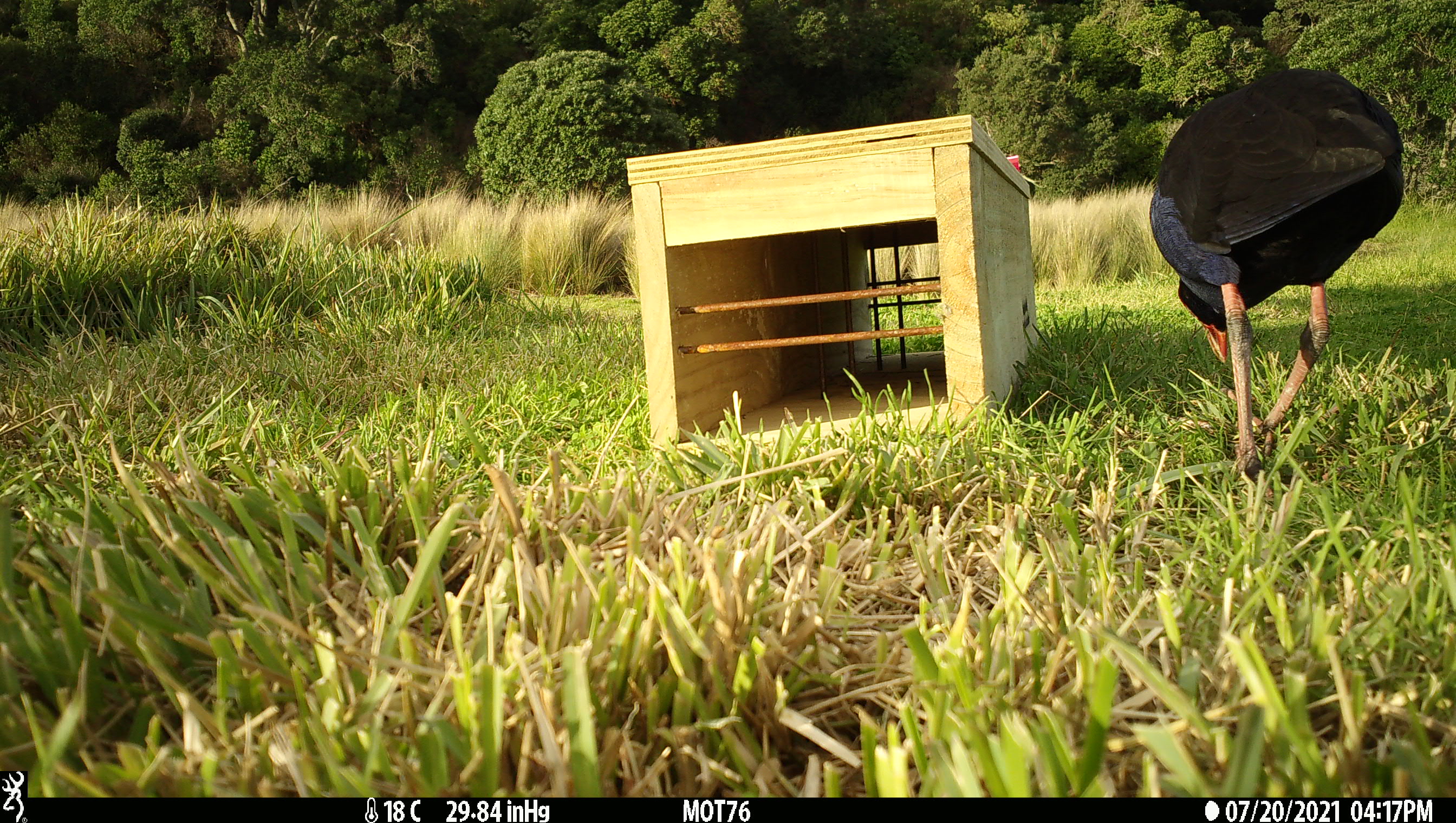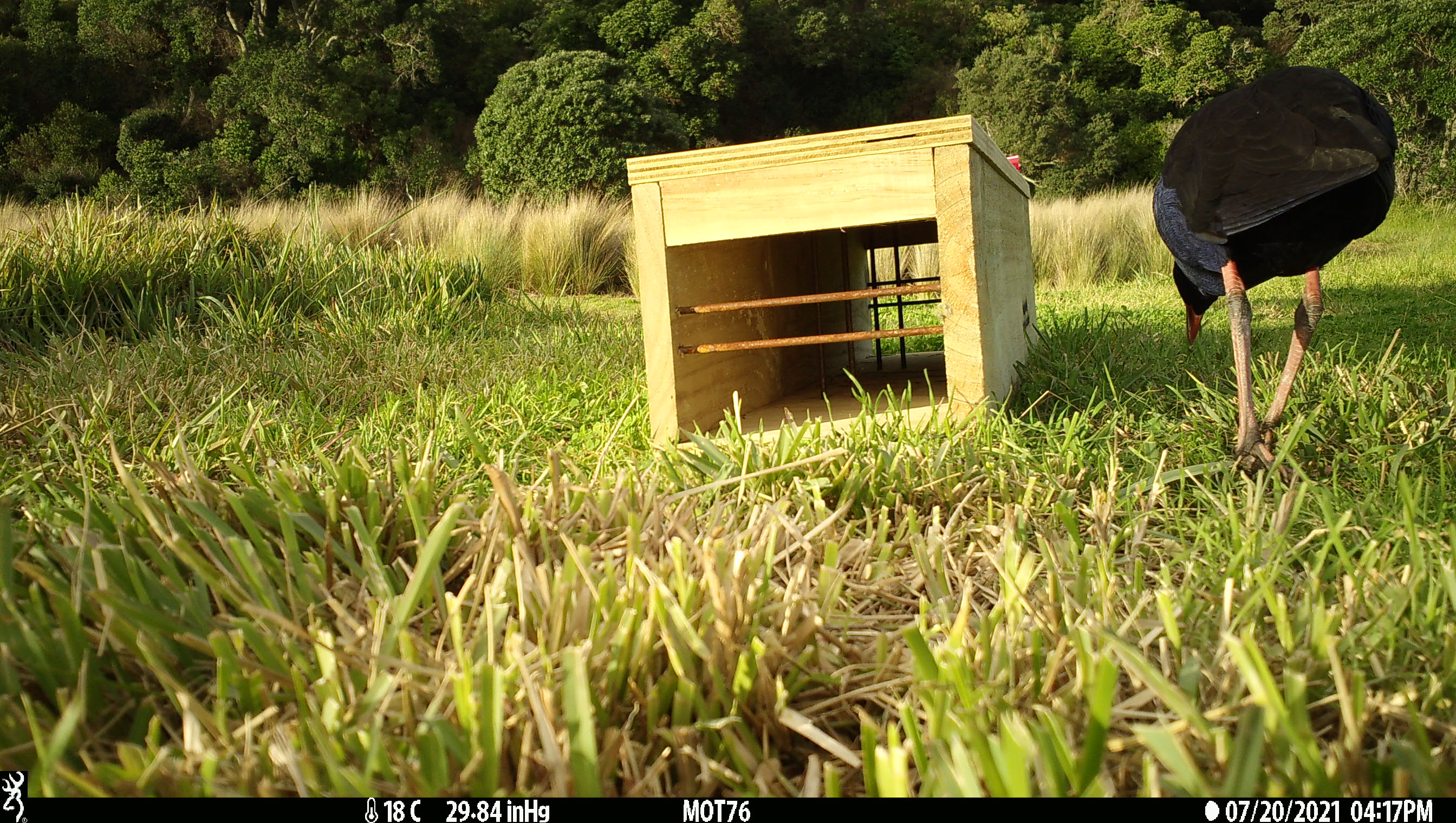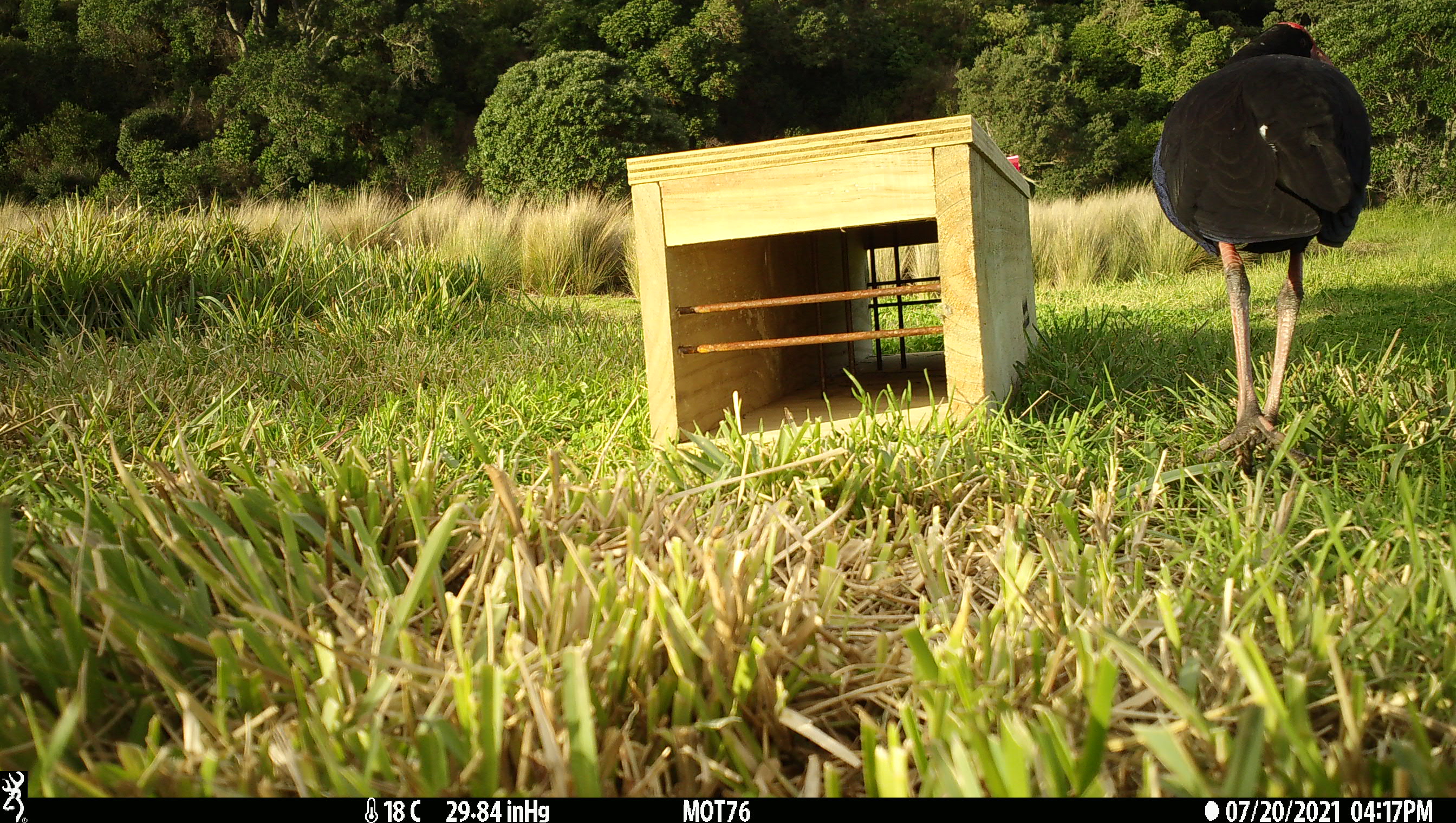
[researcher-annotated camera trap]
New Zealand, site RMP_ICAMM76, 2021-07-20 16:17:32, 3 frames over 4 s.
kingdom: Animalia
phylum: Chordata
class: Aves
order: Gruiformes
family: Rallidae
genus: Porphyrio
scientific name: Porphyrio melanotus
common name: australasian swamphen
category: pukeko